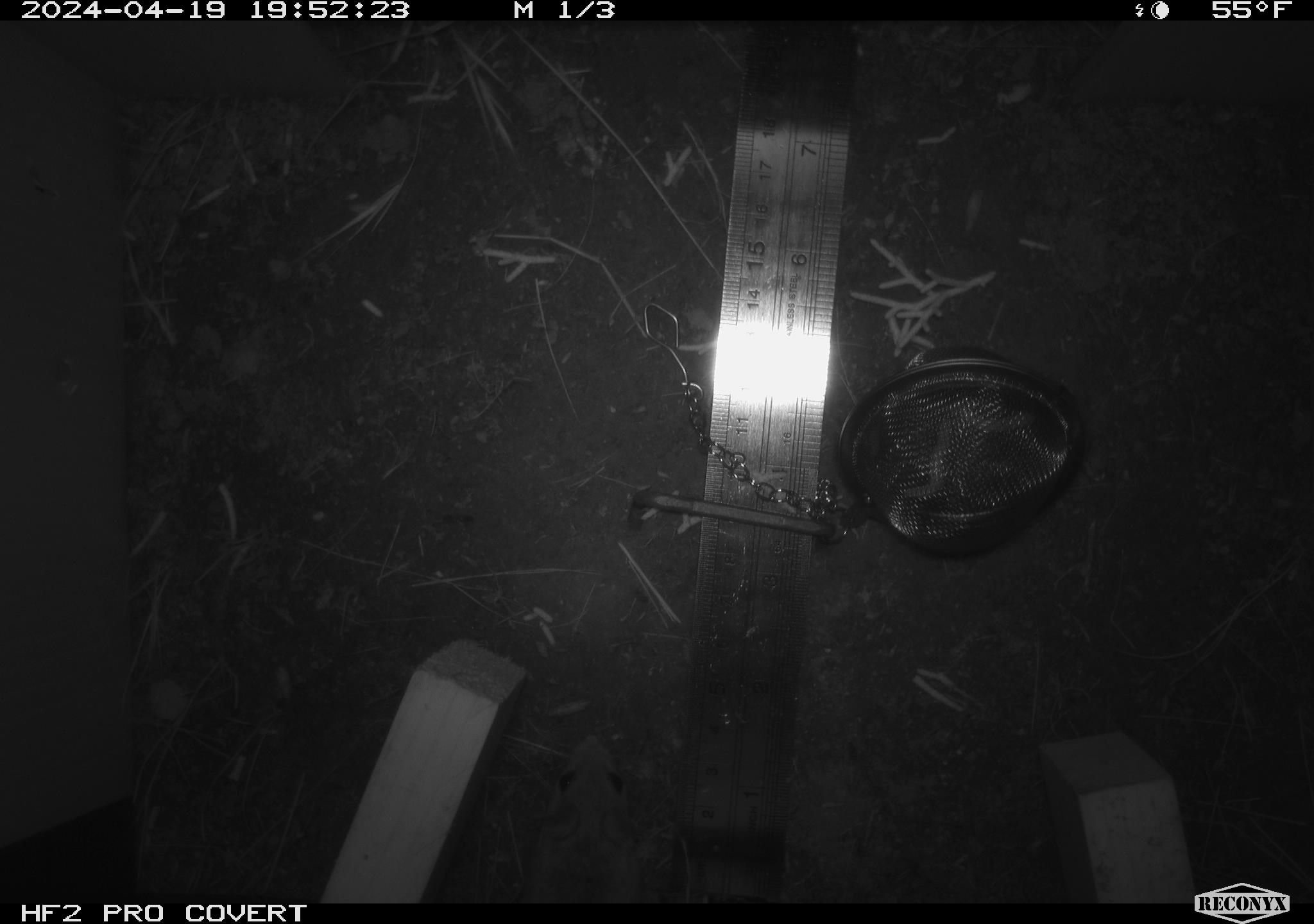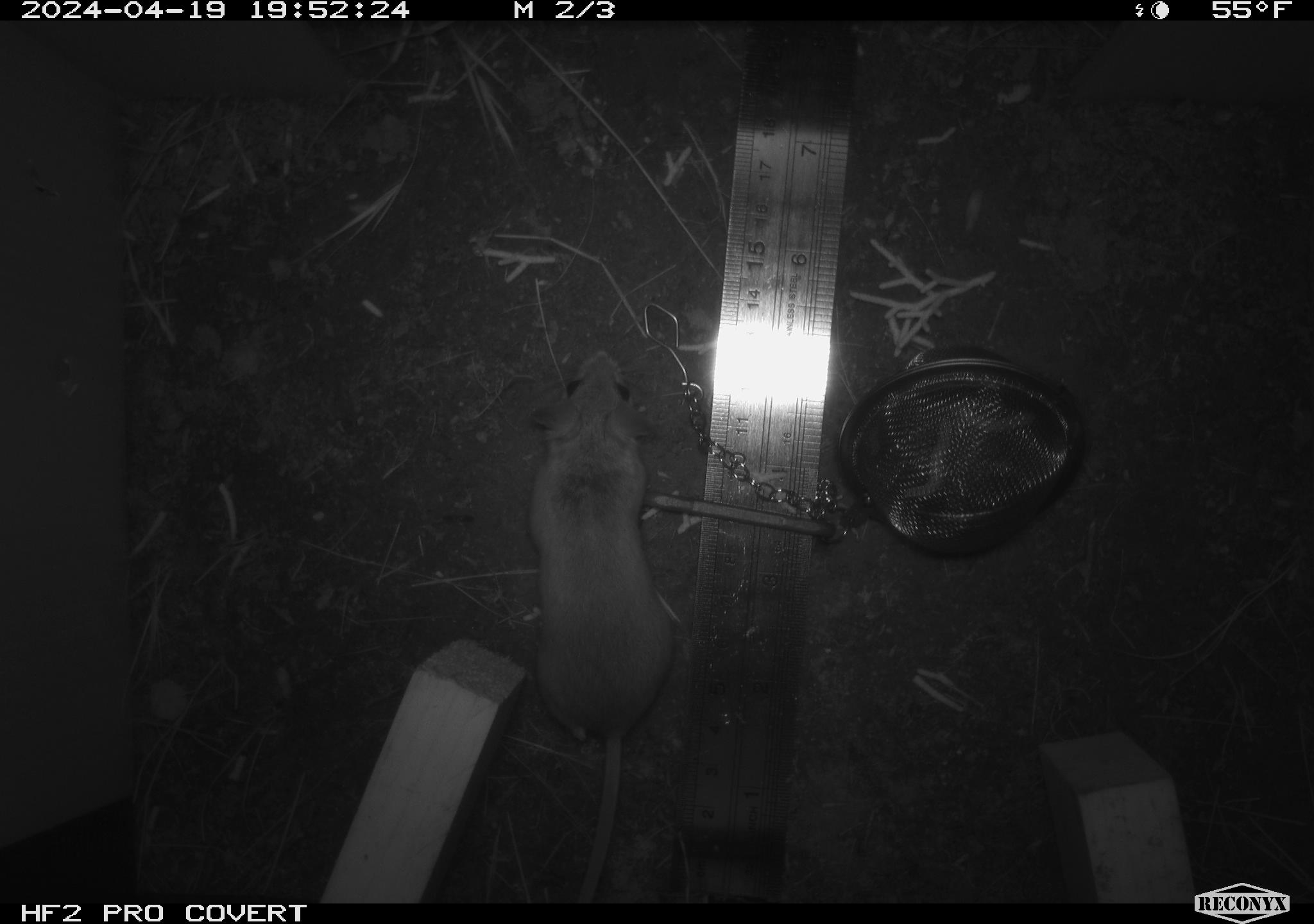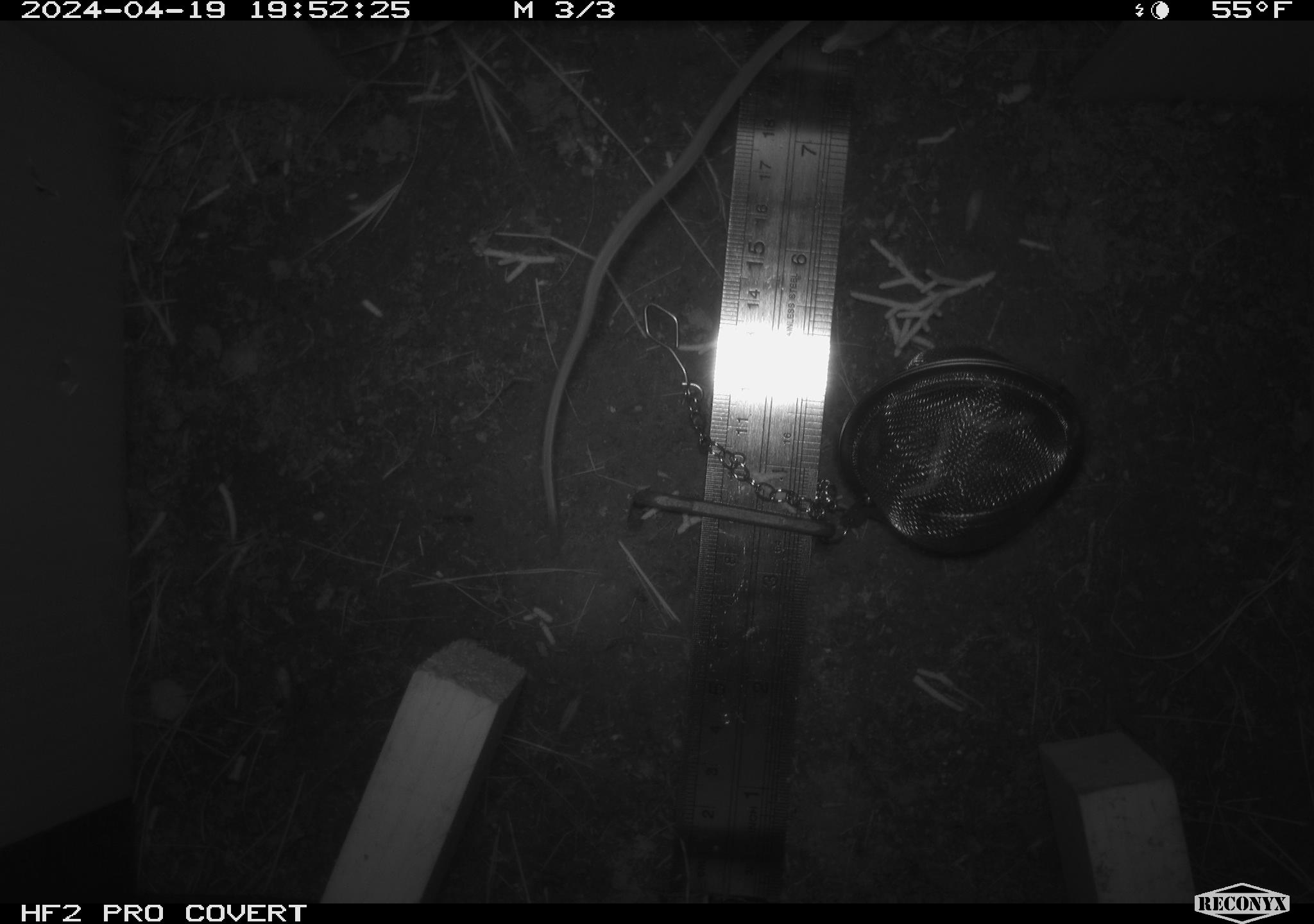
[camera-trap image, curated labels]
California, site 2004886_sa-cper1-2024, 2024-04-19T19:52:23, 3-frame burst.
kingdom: Animalia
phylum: Chordata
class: Mammalia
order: Rodentia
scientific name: Rodentia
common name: rodent